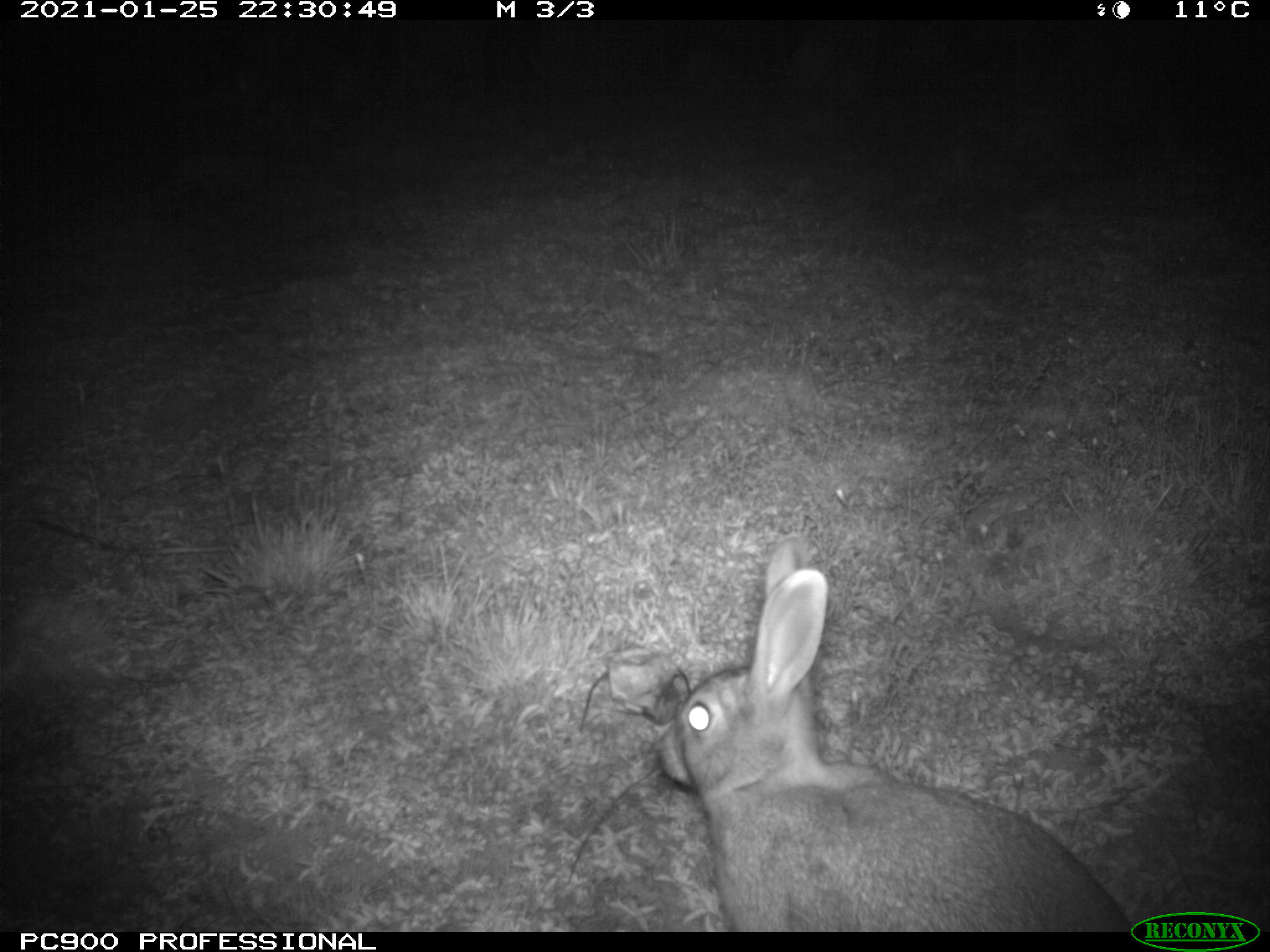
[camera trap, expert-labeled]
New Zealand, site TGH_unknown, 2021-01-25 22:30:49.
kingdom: Animalia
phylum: Chordata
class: Mammalia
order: Lagomorpha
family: Leporidae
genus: Oryctolagus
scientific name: Oryctolagus cuniculus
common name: european rabbit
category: rabbit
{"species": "rabbit (european rabbit) (Oryctolagus cuniculus)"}